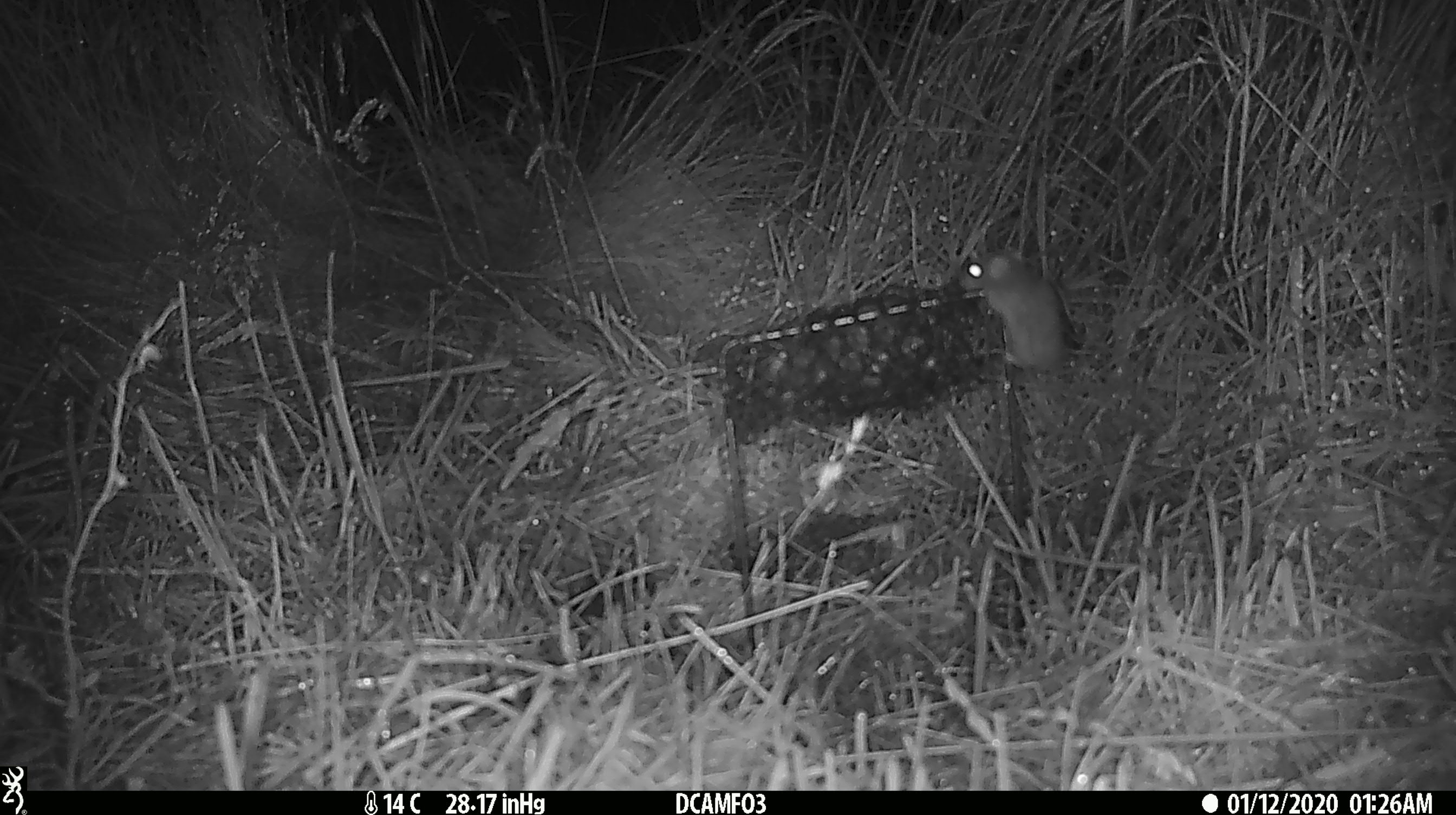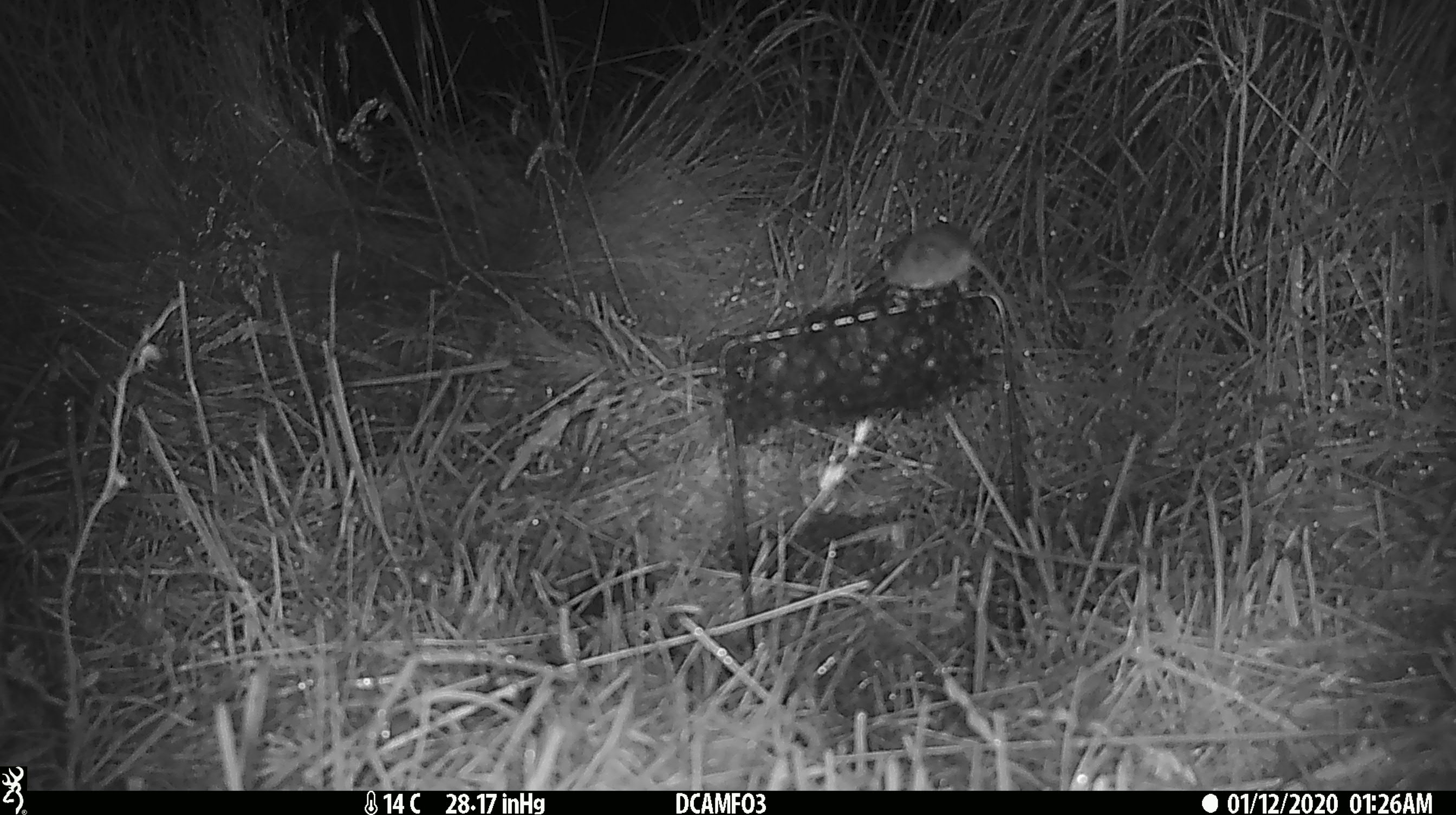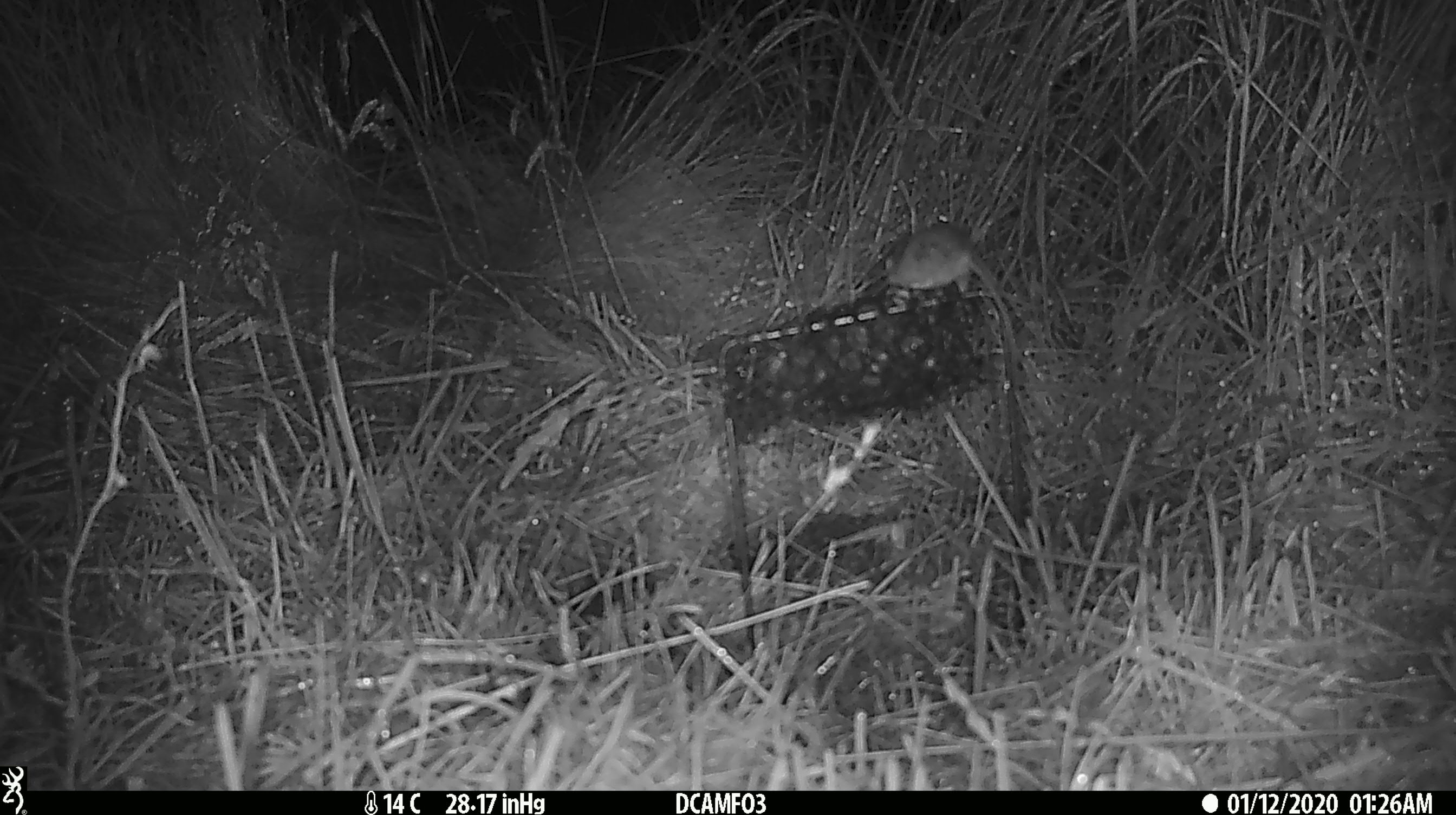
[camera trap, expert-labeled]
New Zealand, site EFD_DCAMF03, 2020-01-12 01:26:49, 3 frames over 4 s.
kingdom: Animalia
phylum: Chordata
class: Mammalia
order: Rodentia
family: Muridae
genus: Mus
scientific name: Mus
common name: mouse